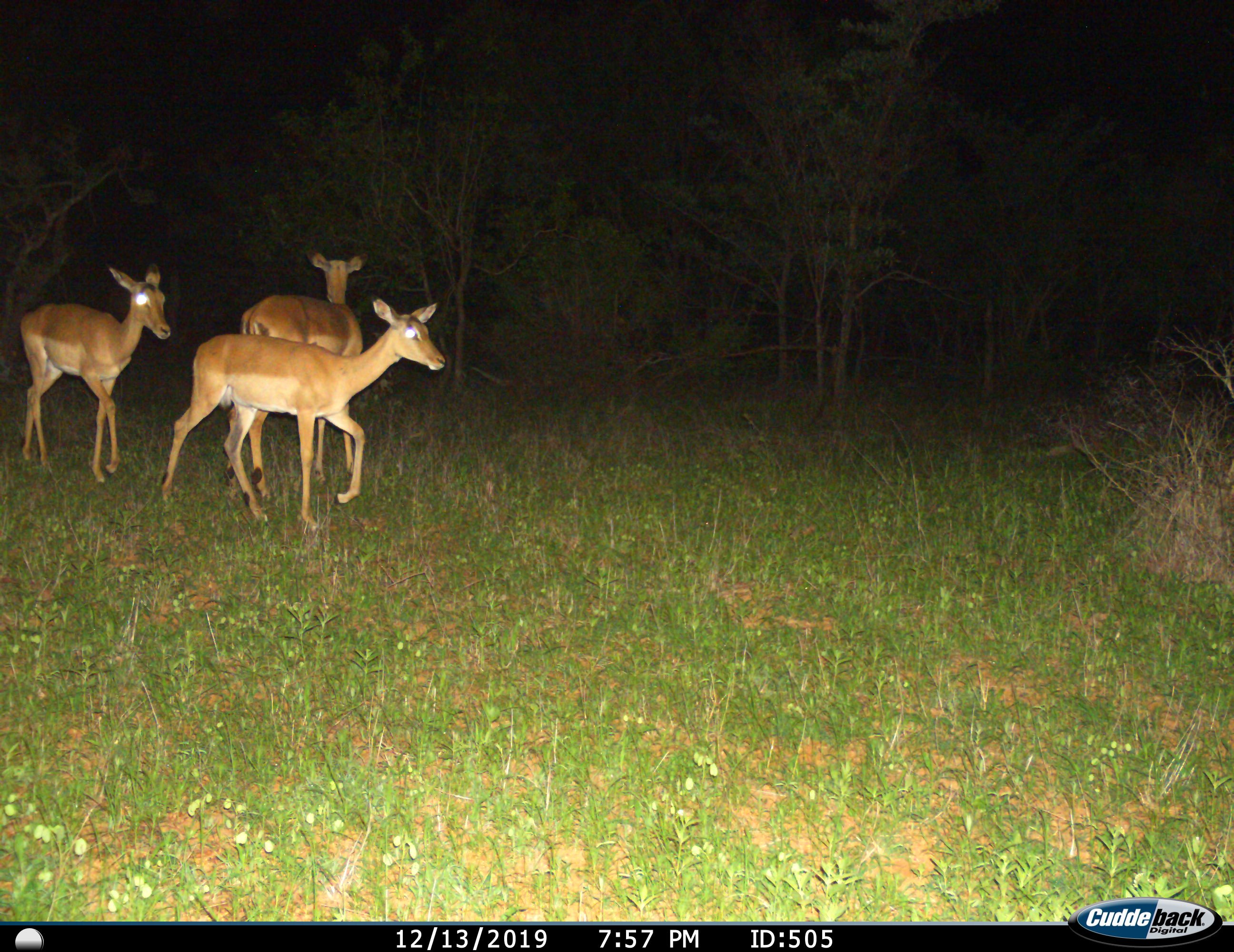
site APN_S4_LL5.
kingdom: Animalia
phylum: Chordata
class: Mammalia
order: Artiodactyla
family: Bovidae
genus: Aepyceros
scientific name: Aepyceros melampus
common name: impala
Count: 3.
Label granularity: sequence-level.